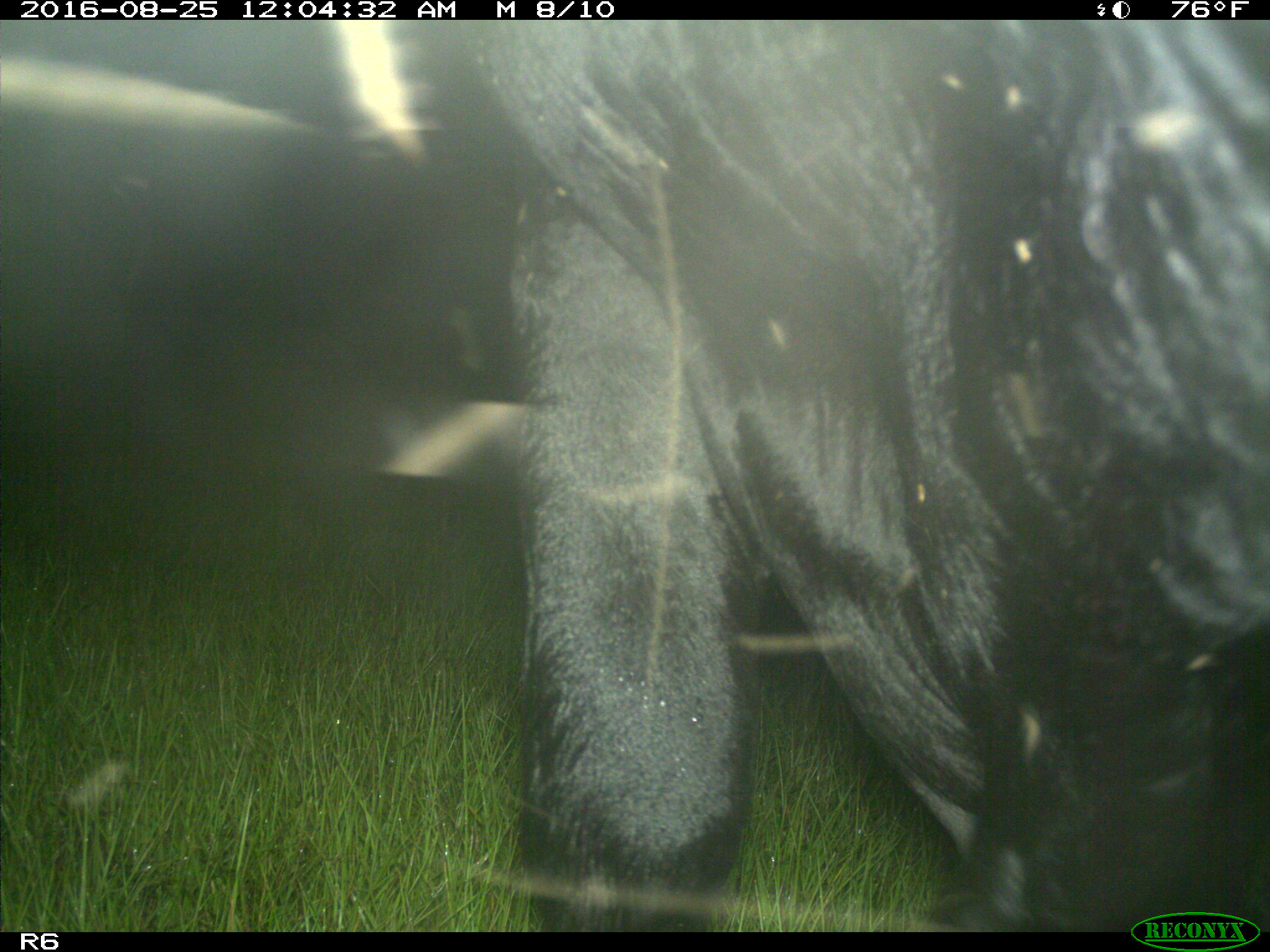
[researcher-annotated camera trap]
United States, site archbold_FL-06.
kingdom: Animalia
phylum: Chordata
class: Mammalia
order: Artiodactyla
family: Bovidae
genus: Bos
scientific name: Bos taurus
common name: domestic cow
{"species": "Bos taurus (domestic cow)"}